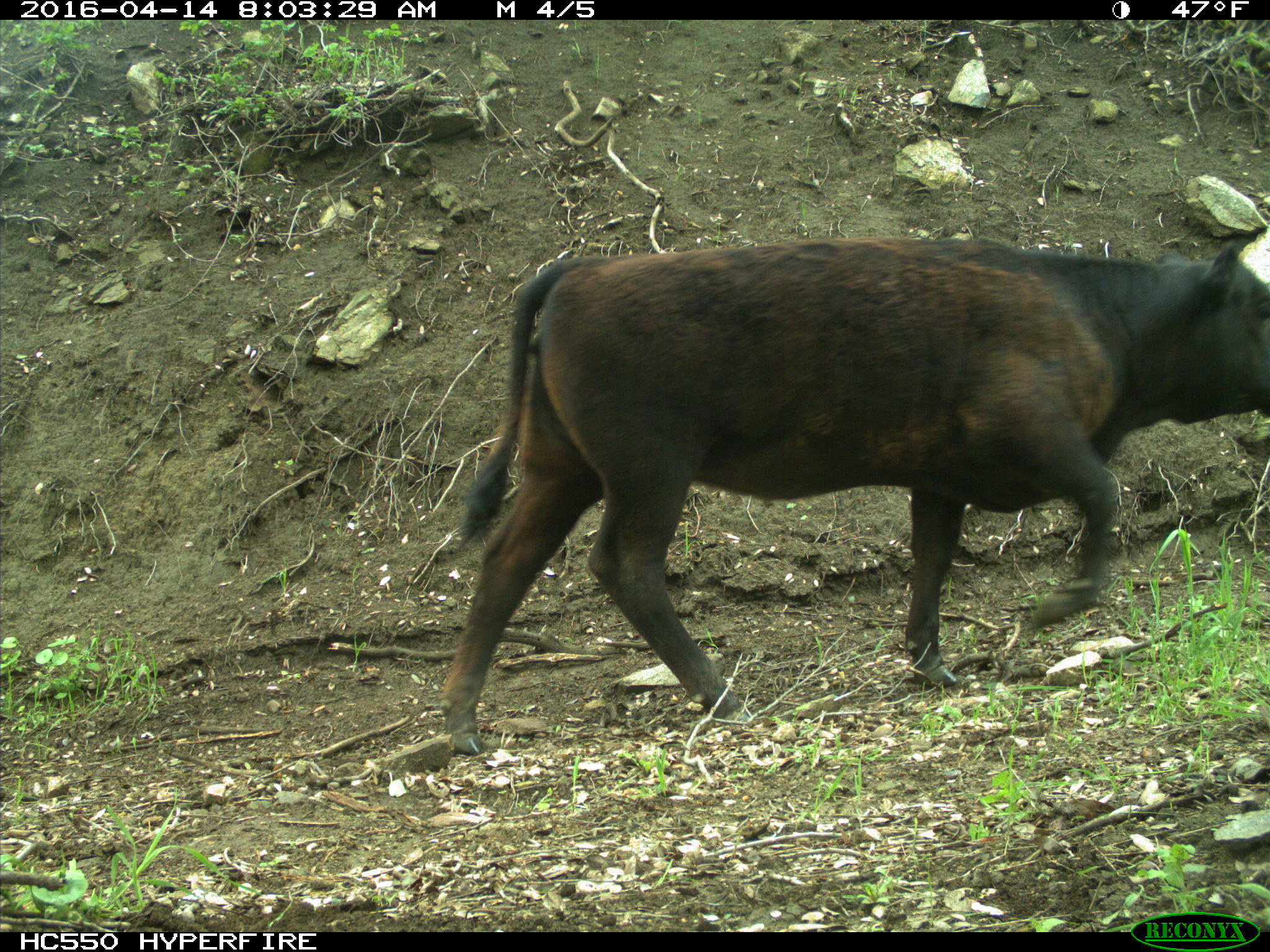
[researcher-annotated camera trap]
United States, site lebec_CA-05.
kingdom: Animalia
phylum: Chordata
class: Mammalia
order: Artiodactyla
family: Bovidae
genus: Bos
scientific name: Bos taurus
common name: domestic cow